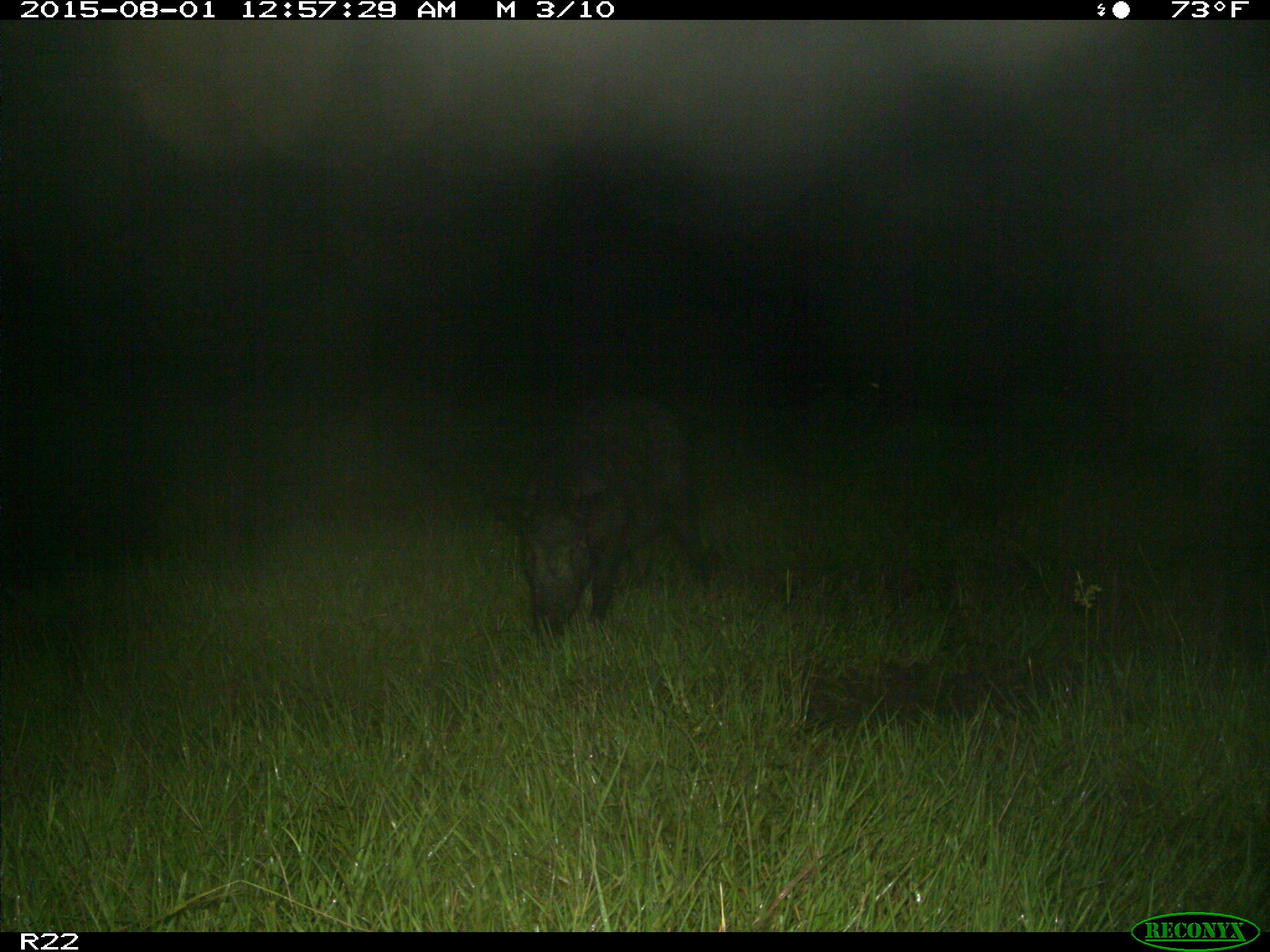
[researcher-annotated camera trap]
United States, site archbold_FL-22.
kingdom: Animalia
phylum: Chordata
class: Mammalia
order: Artiodactyla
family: Suidae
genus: Sus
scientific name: Sus scrofa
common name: wild boar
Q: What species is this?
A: Sus scrofa (wild boar).